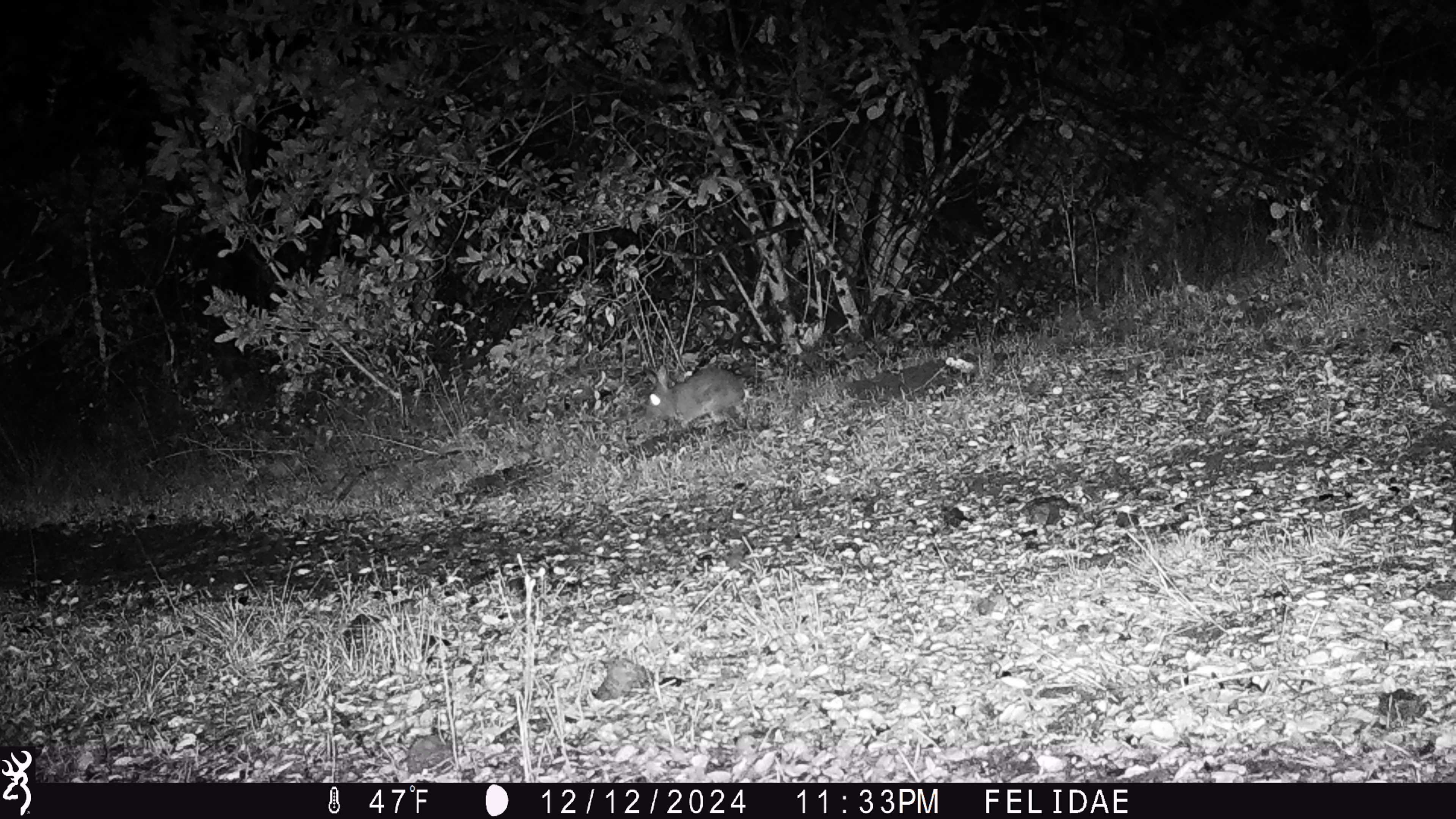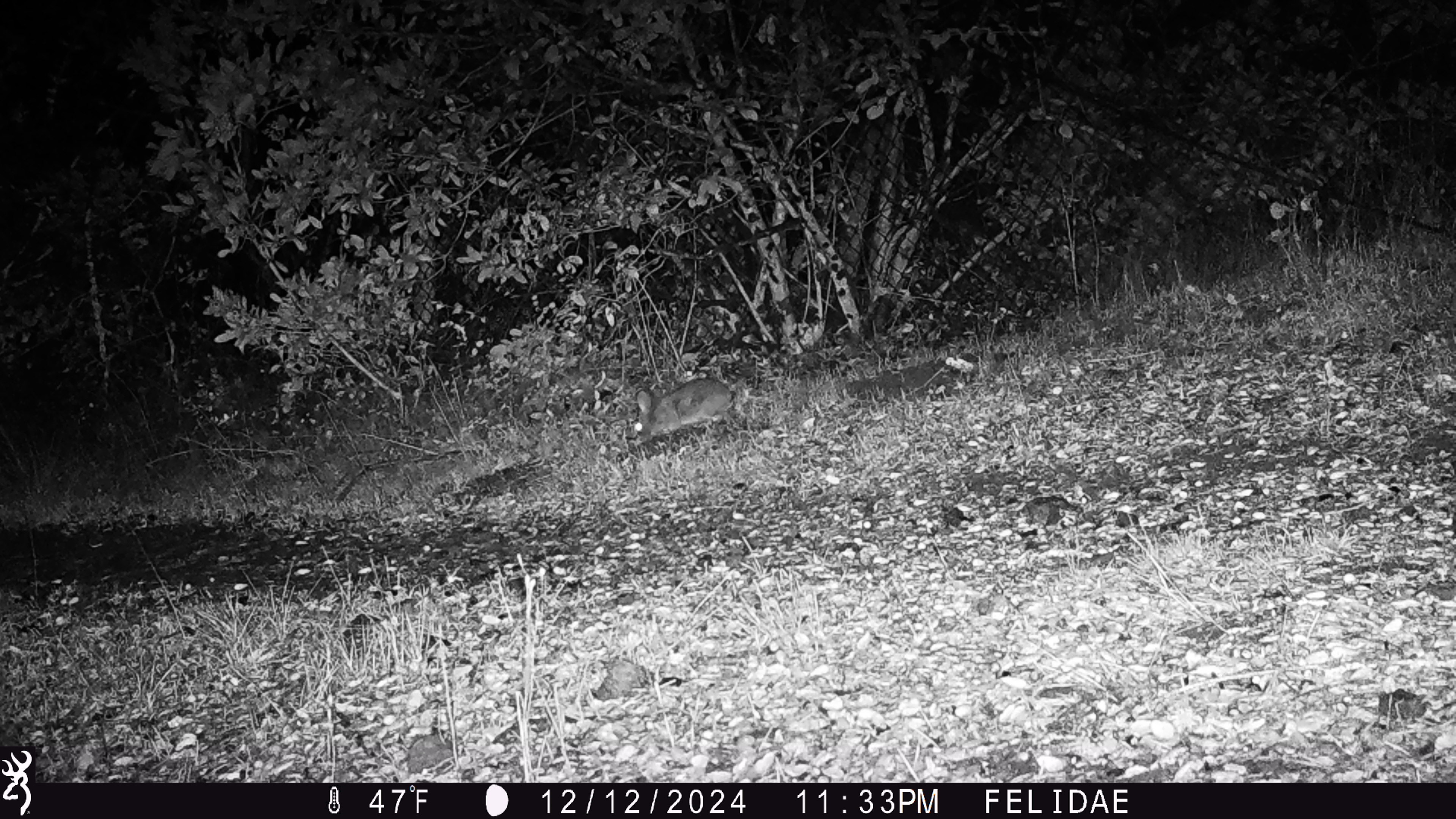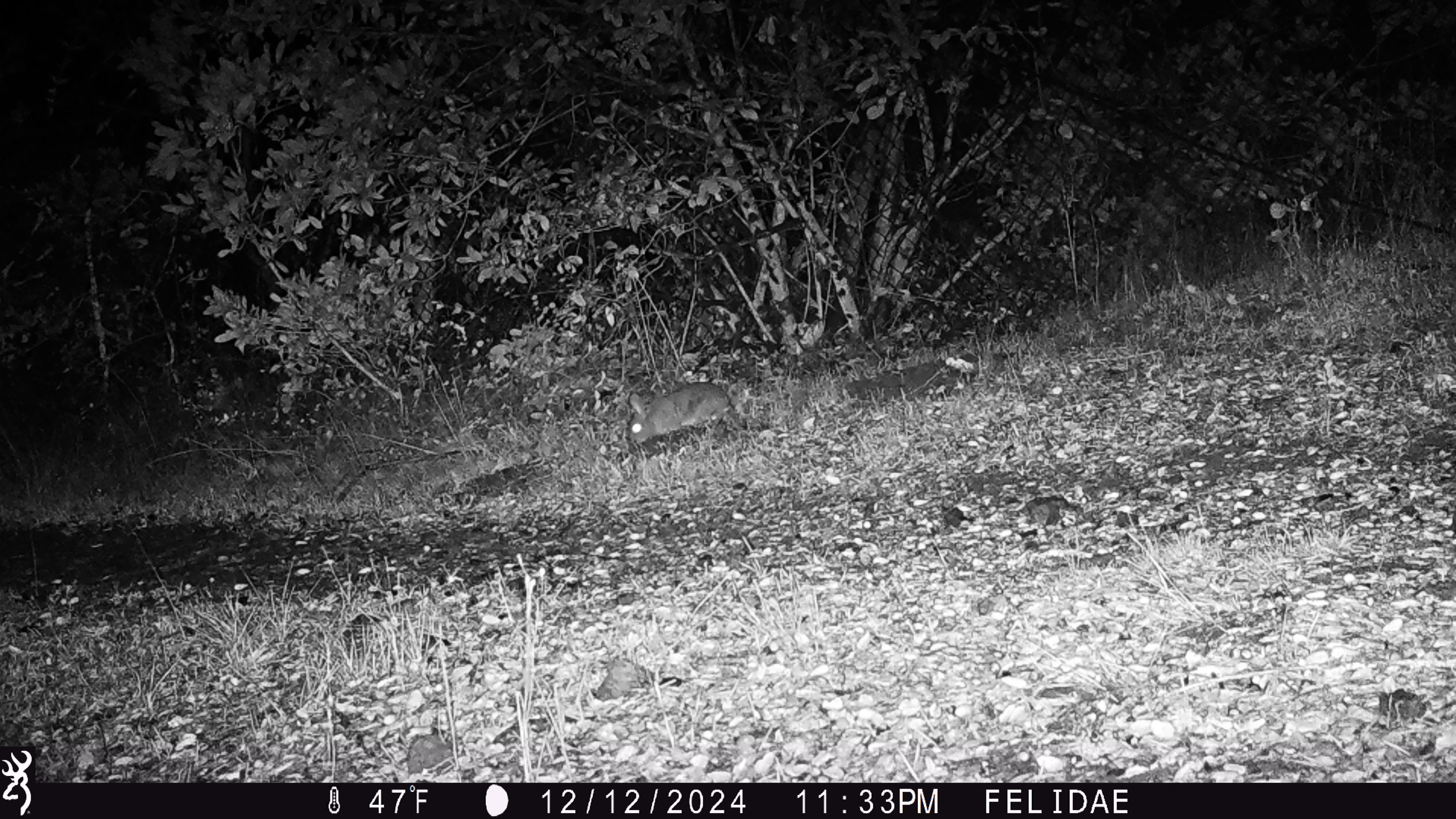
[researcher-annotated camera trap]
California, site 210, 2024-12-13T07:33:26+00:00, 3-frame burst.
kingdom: Animalia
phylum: Chordata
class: Mammalia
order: Lagomorpha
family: Leporidae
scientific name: Leporidae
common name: rabbit